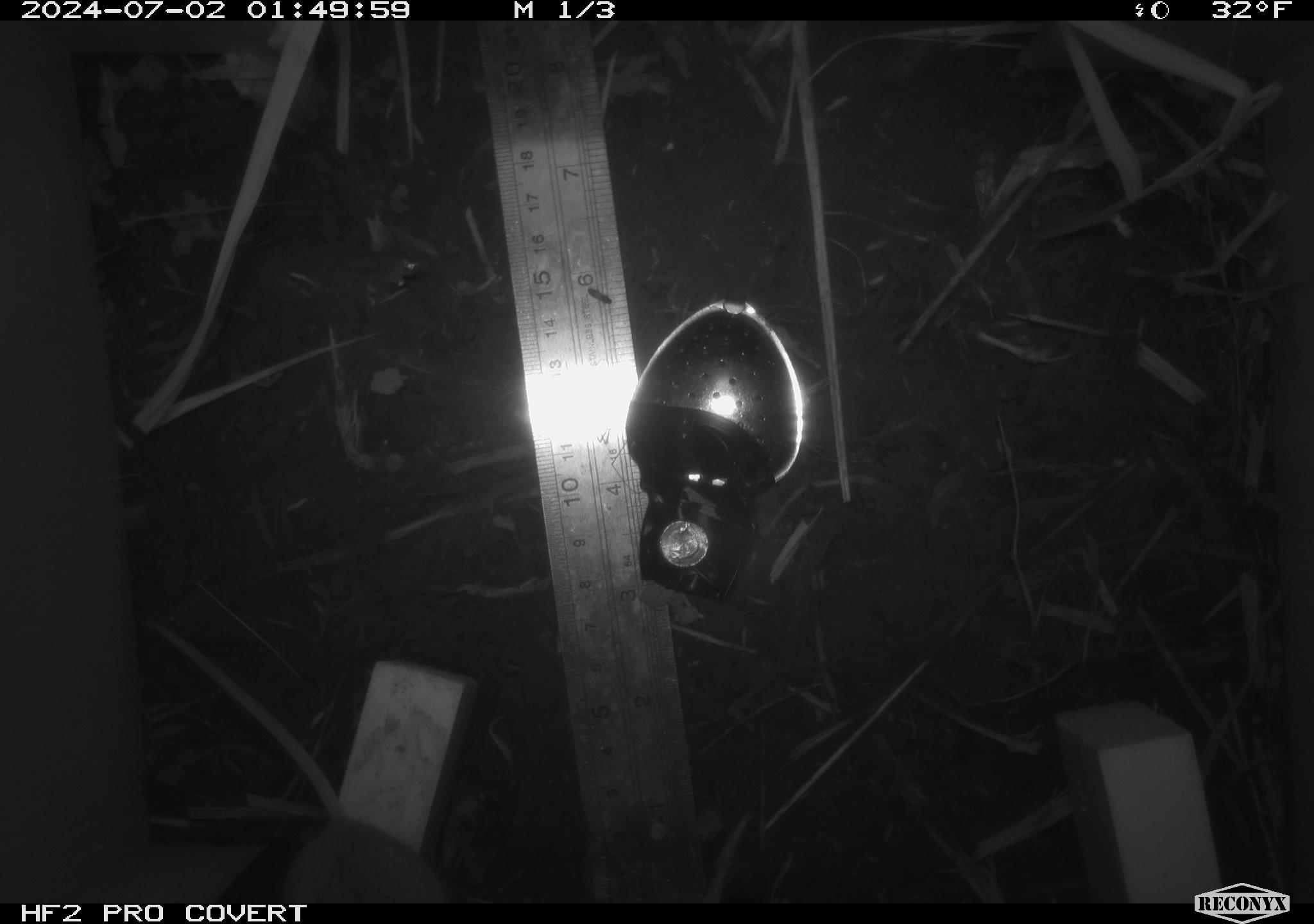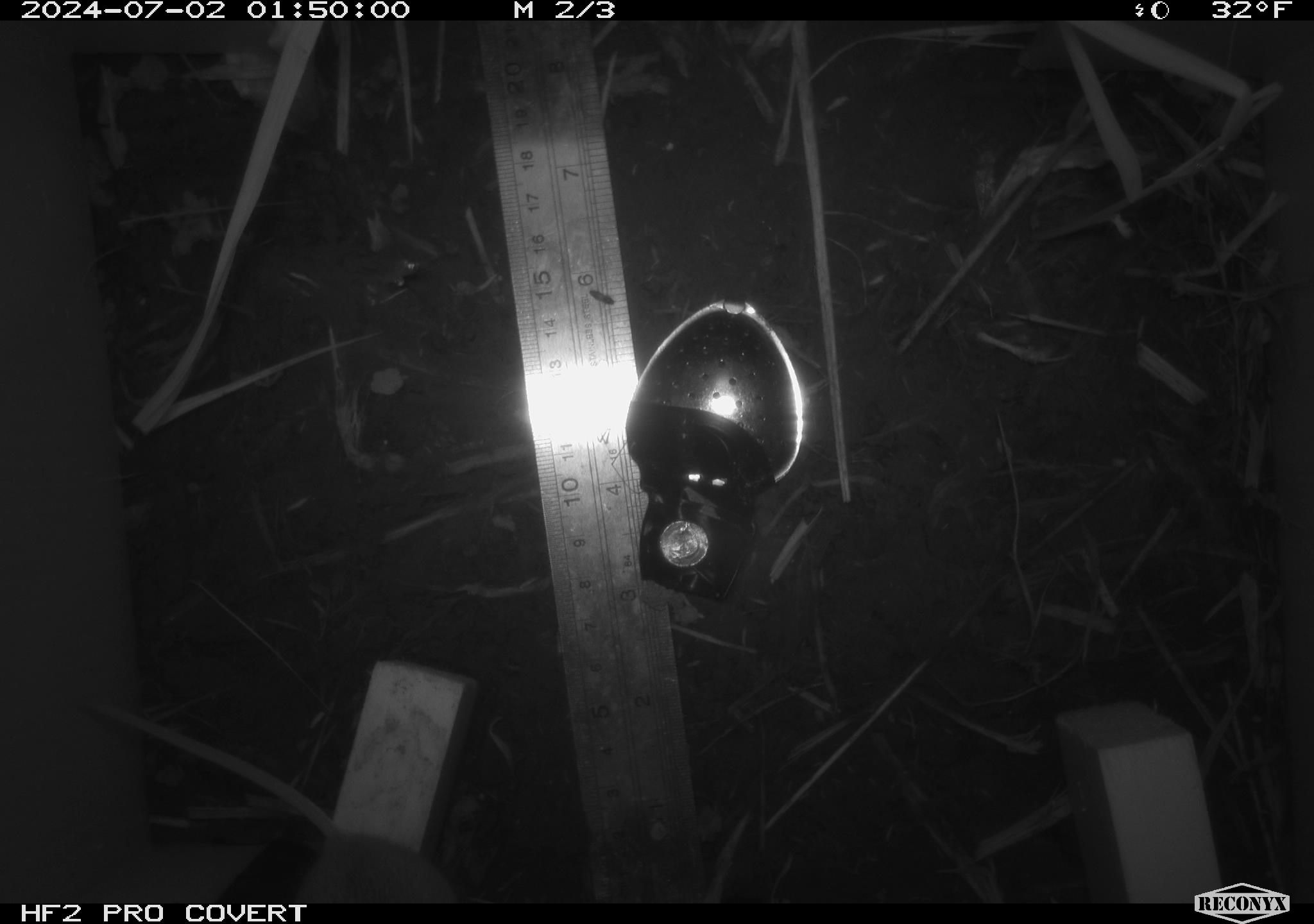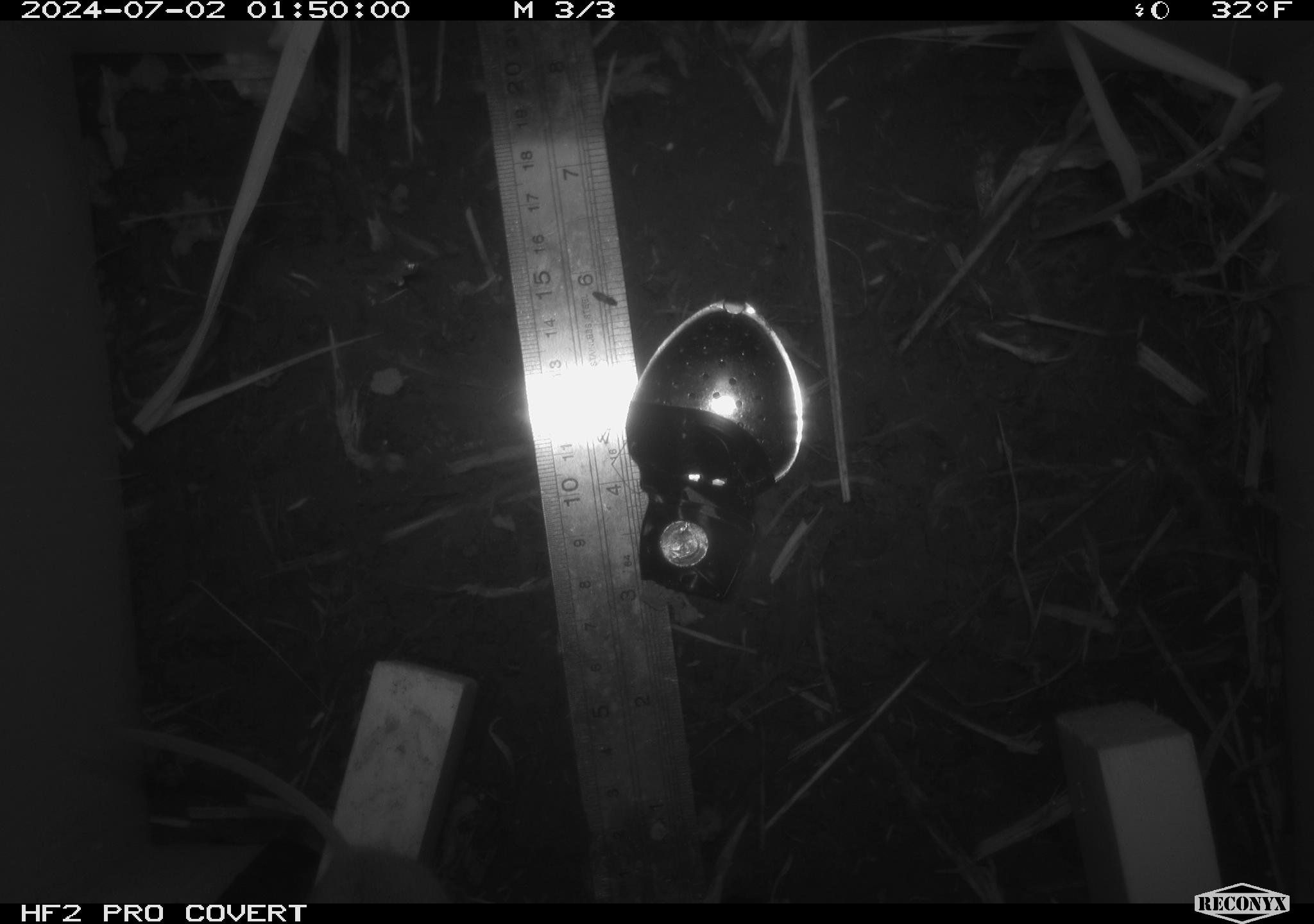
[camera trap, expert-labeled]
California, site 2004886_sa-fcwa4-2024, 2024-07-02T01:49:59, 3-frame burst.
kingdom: Animalia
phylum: Chordata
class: Mammalia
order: Rodentia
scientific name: Rodentia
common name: mouse species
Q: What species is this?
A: Mouse species (Rodentia).